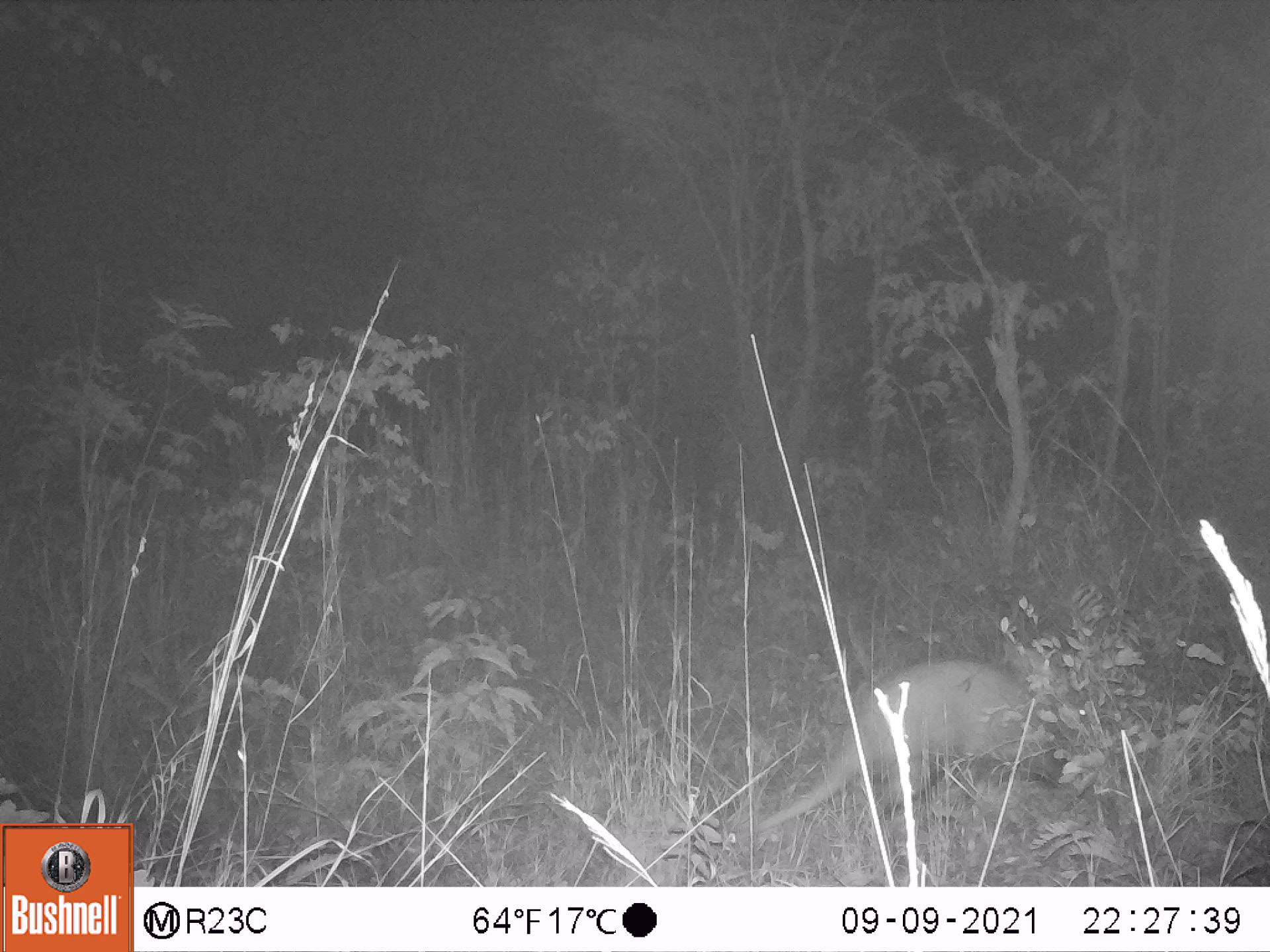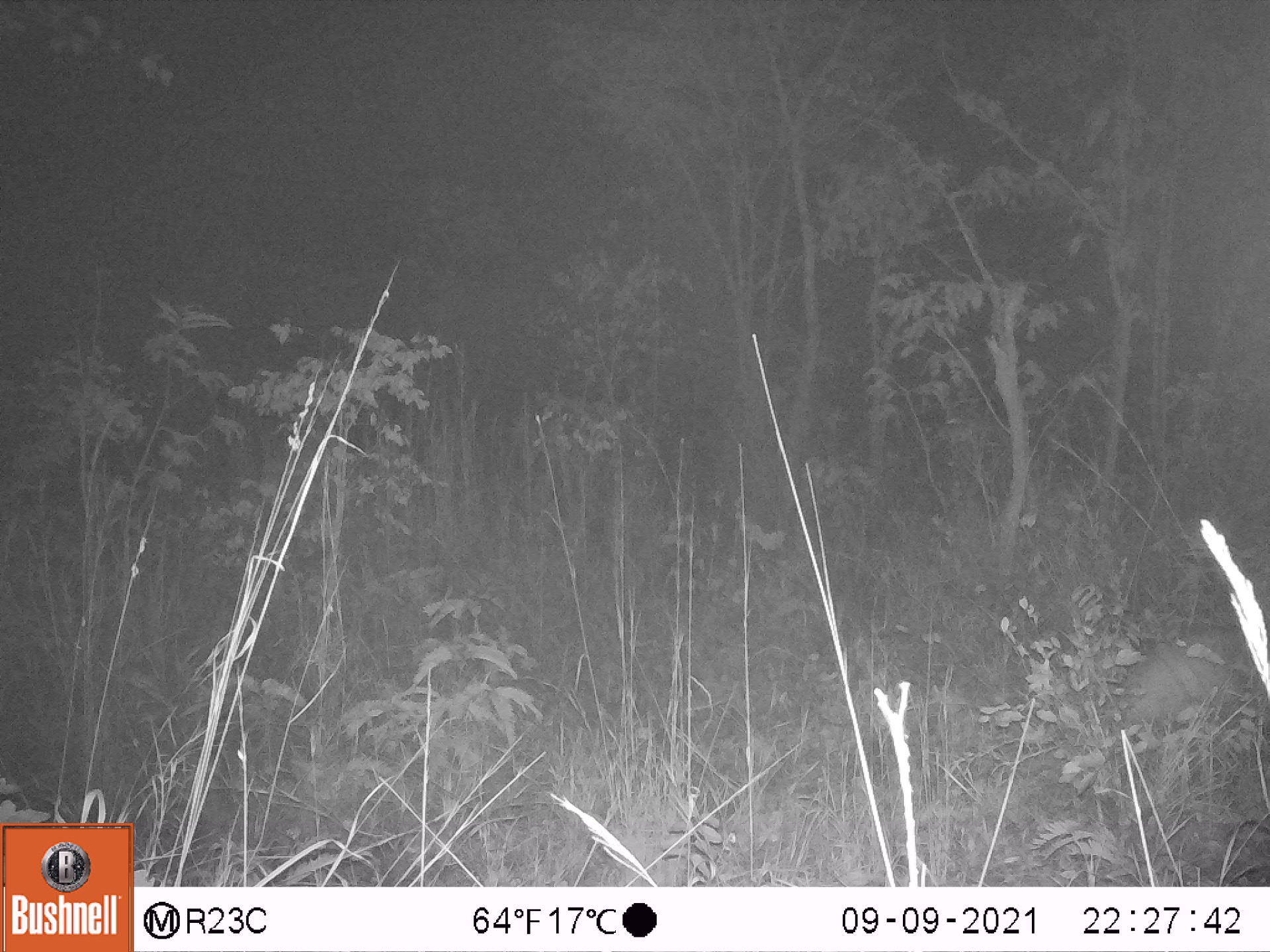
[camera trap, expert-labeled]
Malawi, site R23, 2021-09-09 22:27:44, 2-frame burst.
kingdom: Animalia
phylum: Chordata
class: Mammalia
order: Tubulidentata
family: Orycteropodidae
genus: Orycteropus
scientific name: Orycteropus afer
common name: aardvark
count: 1